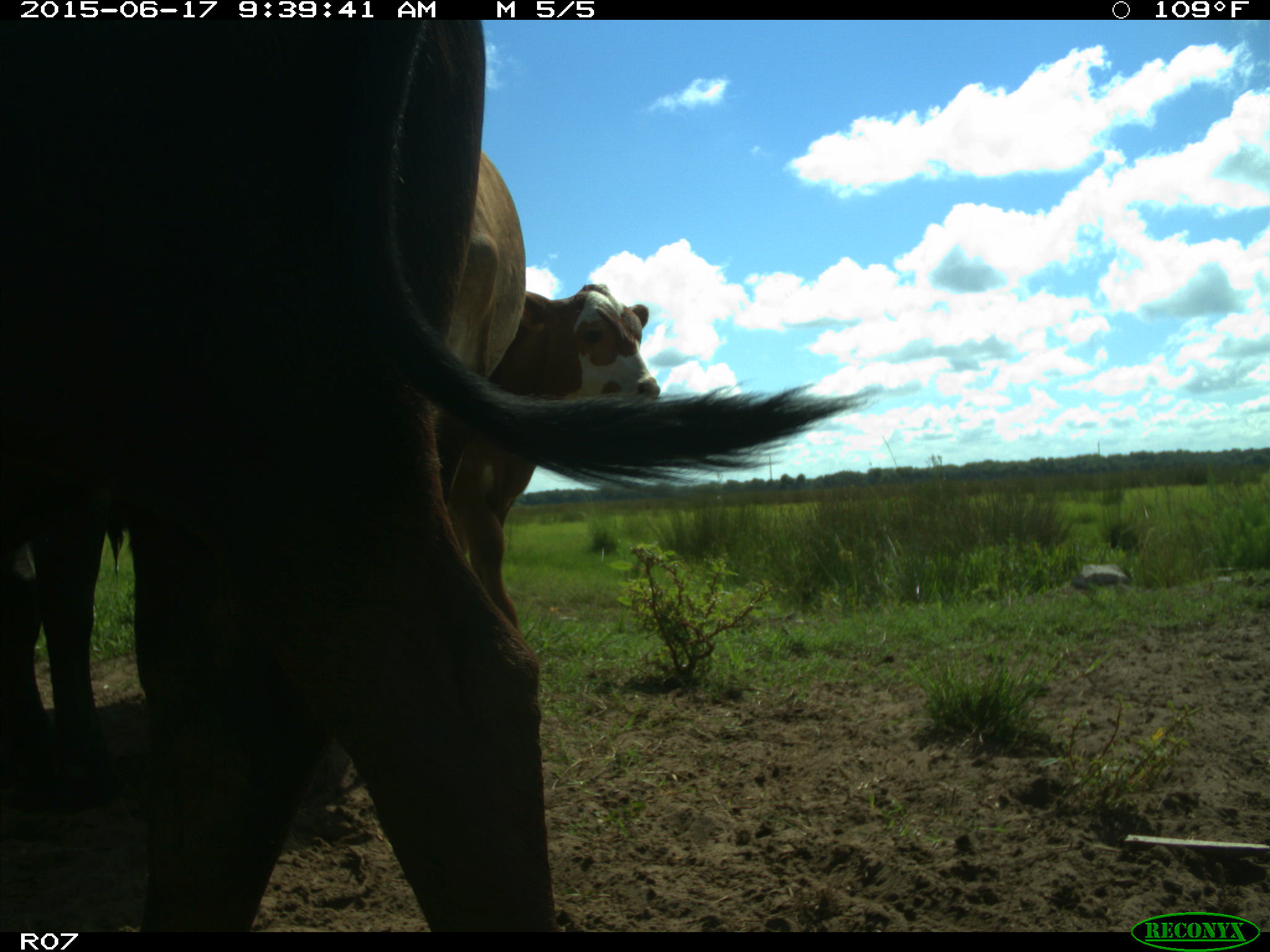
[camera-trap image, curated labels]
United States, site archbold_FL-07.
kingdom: Animalia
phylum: Chordata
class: Mammalia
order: Artiodactyla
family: Bovidae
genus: Bos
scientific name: Bos taurus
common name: domestic cow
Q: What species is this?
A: Bos taurus (domestic cow).